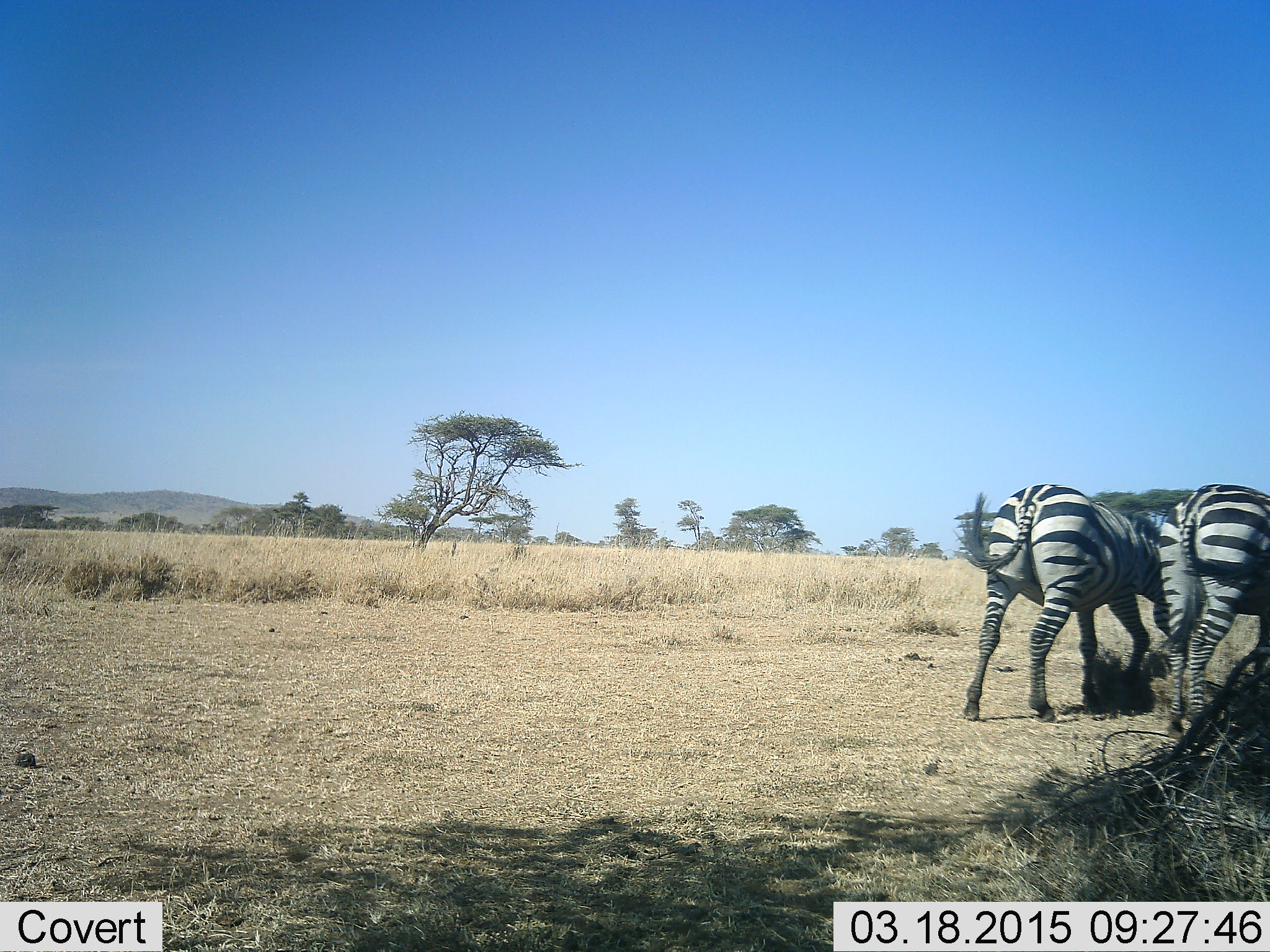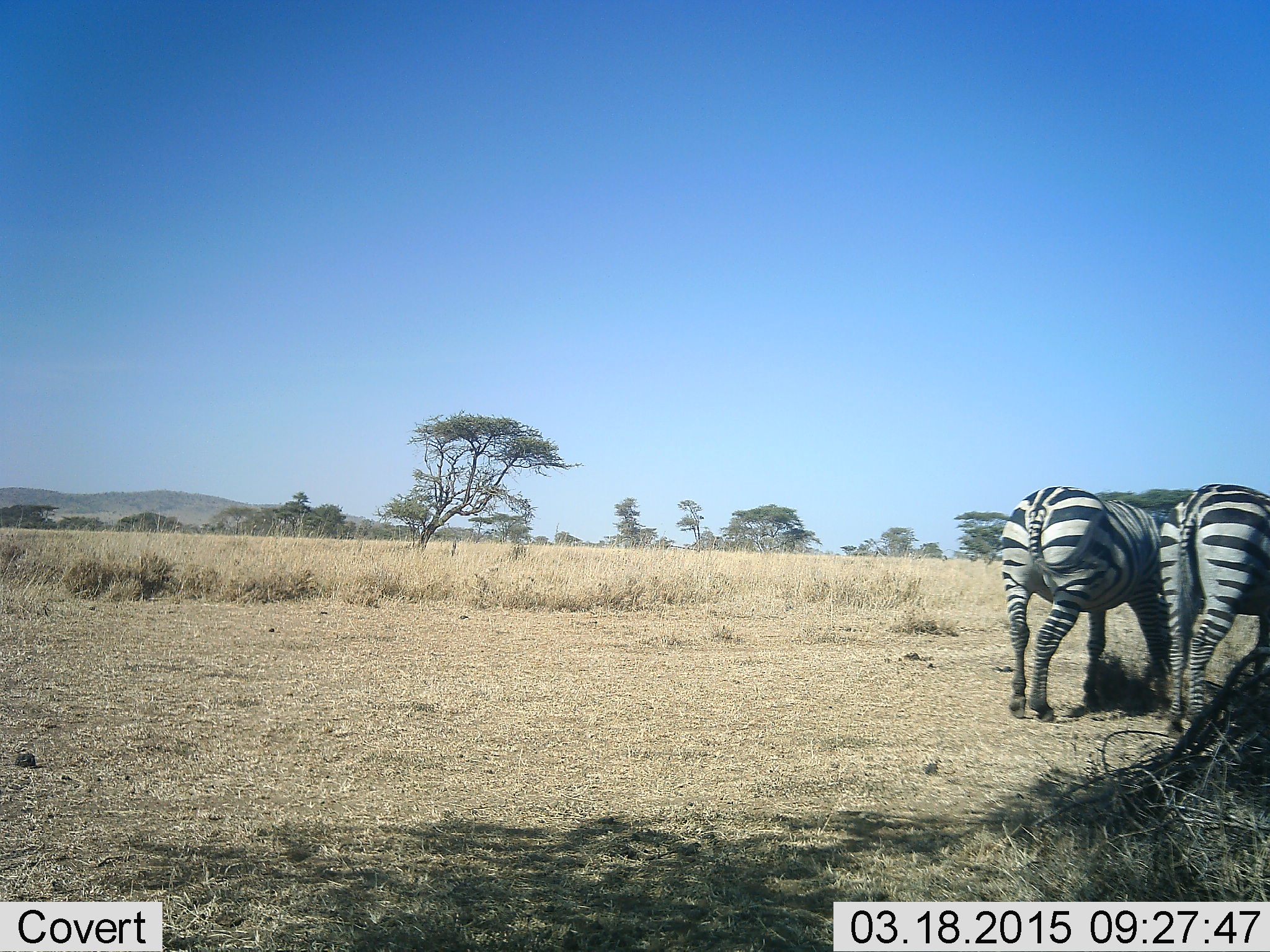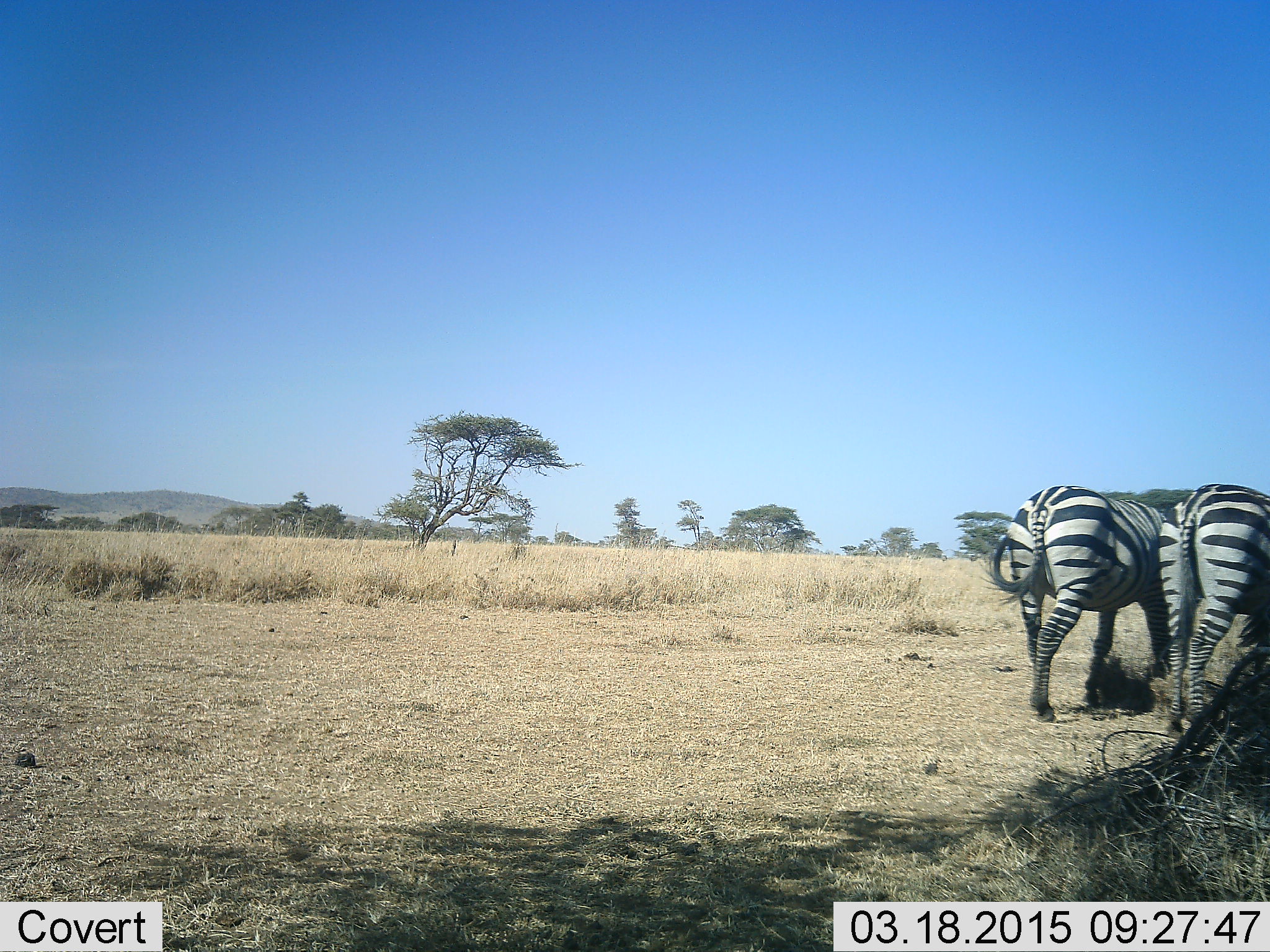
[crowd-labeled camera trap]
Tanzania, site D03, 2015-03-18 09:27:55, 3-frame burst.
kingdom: Animalia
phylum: Chordata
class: Mammalia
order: Perissodactyla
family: Equidae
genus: Equus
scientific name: Equus quagga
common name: plains zebra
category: zebra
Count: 2.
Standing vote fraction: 80%.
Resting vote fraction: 0%.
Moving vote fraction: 20%.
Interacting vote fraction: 0%.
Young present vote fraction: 0%.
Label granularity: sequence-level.